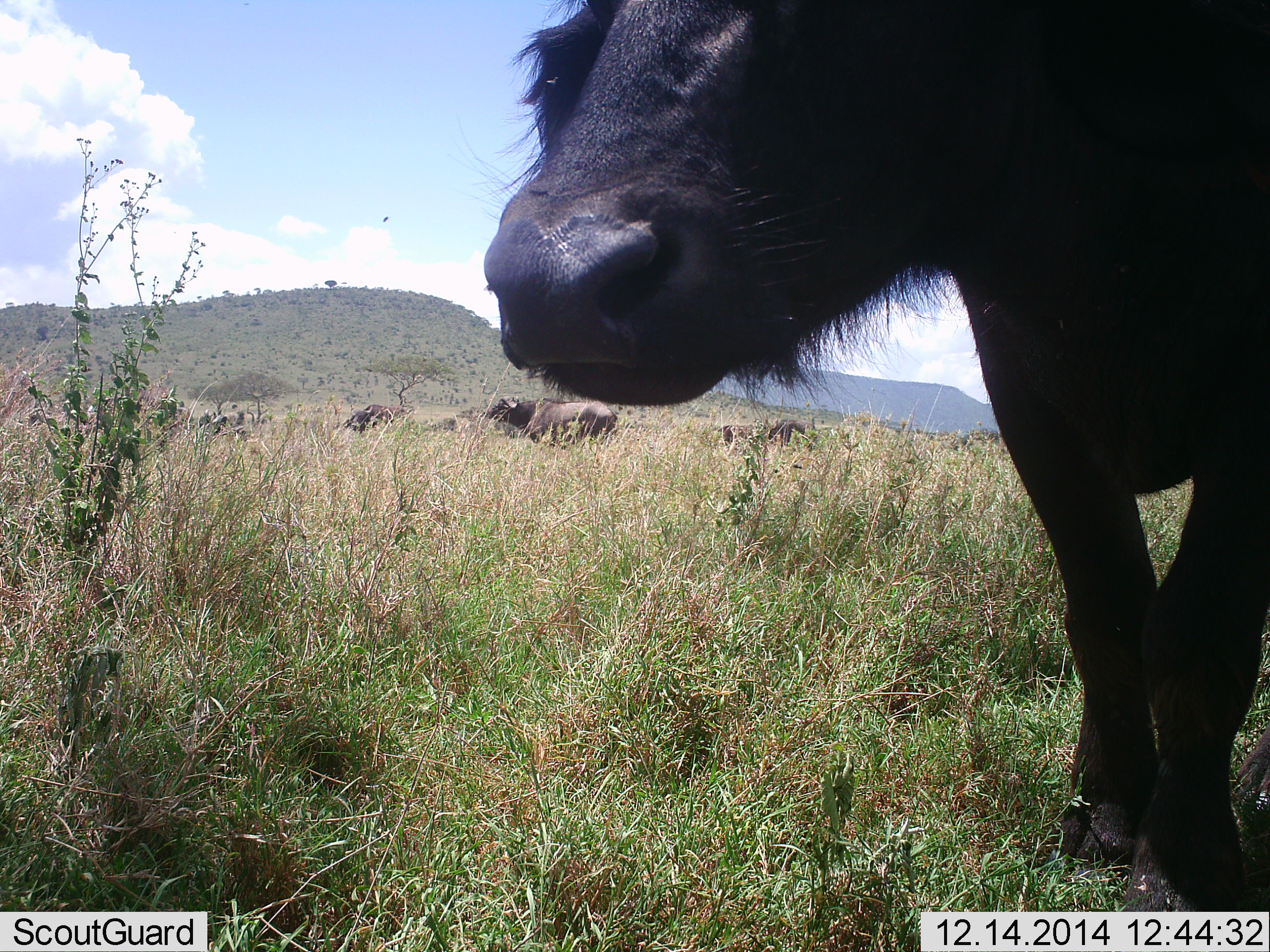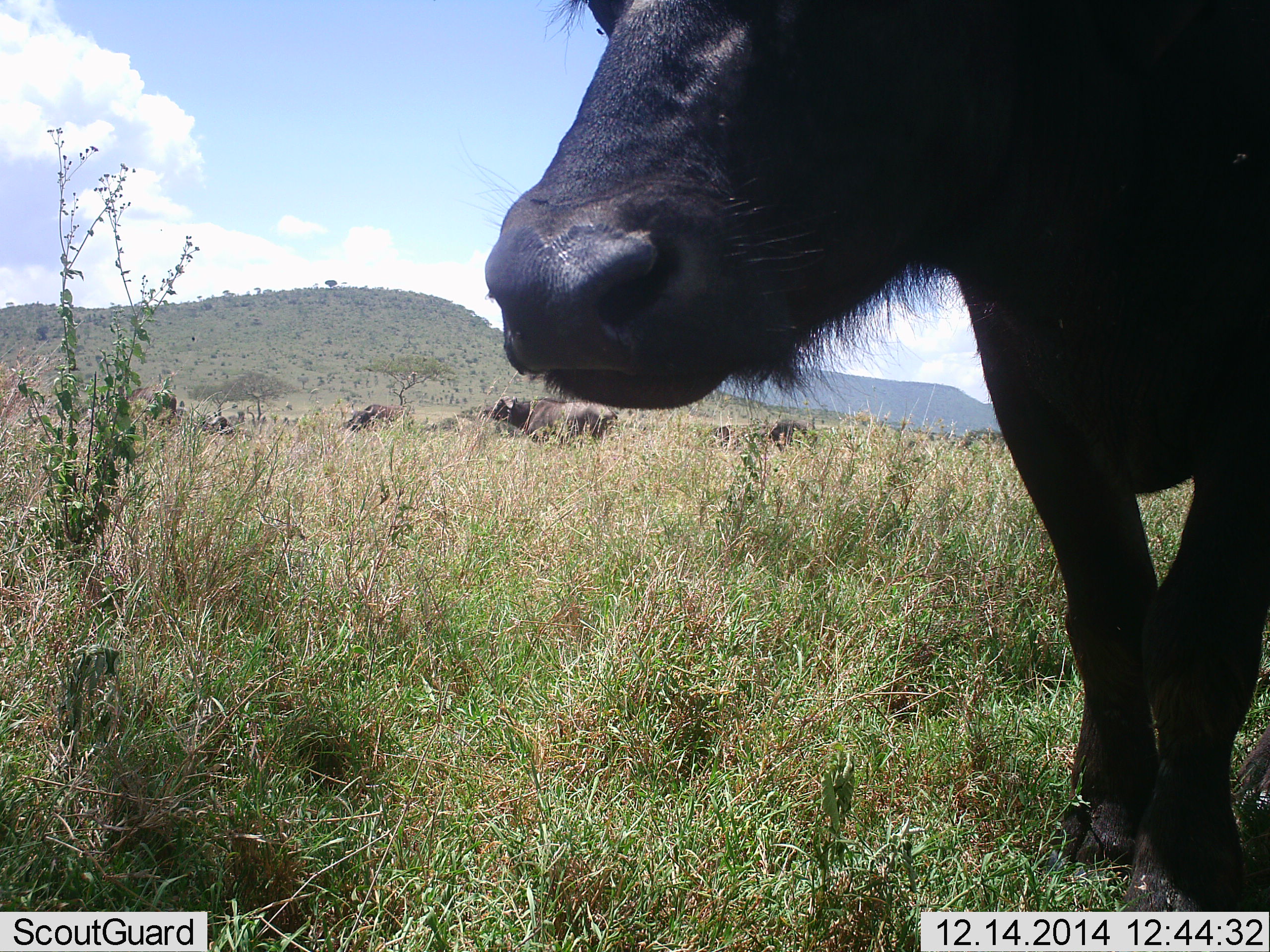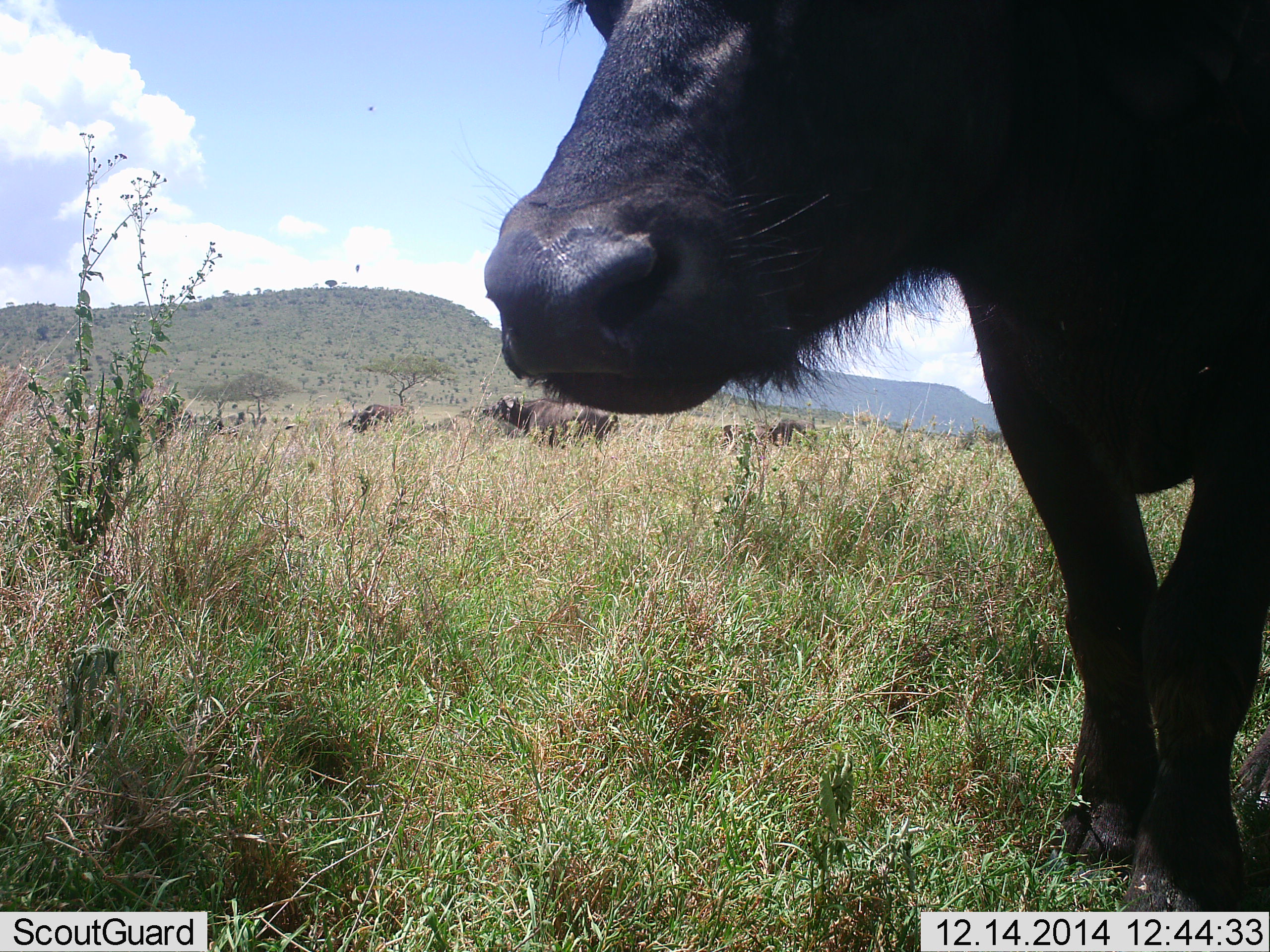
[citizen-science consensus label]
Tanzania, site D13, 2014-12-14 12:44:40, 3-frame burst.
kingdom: Animalia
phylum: Chordata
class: Mammalia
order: Artiodactyla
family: Bovidae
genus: Syncerus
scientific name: Syncerus caffer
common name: cape buffalo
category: buffalo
Buffalo (cape buffalo) (Syncerus caffer), count 5. Behavior (volunteer vote fractions): standing 91%, resting 18%, moving 9%, interacting 0%. Young present (vote fraction): 0%. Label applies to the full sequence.